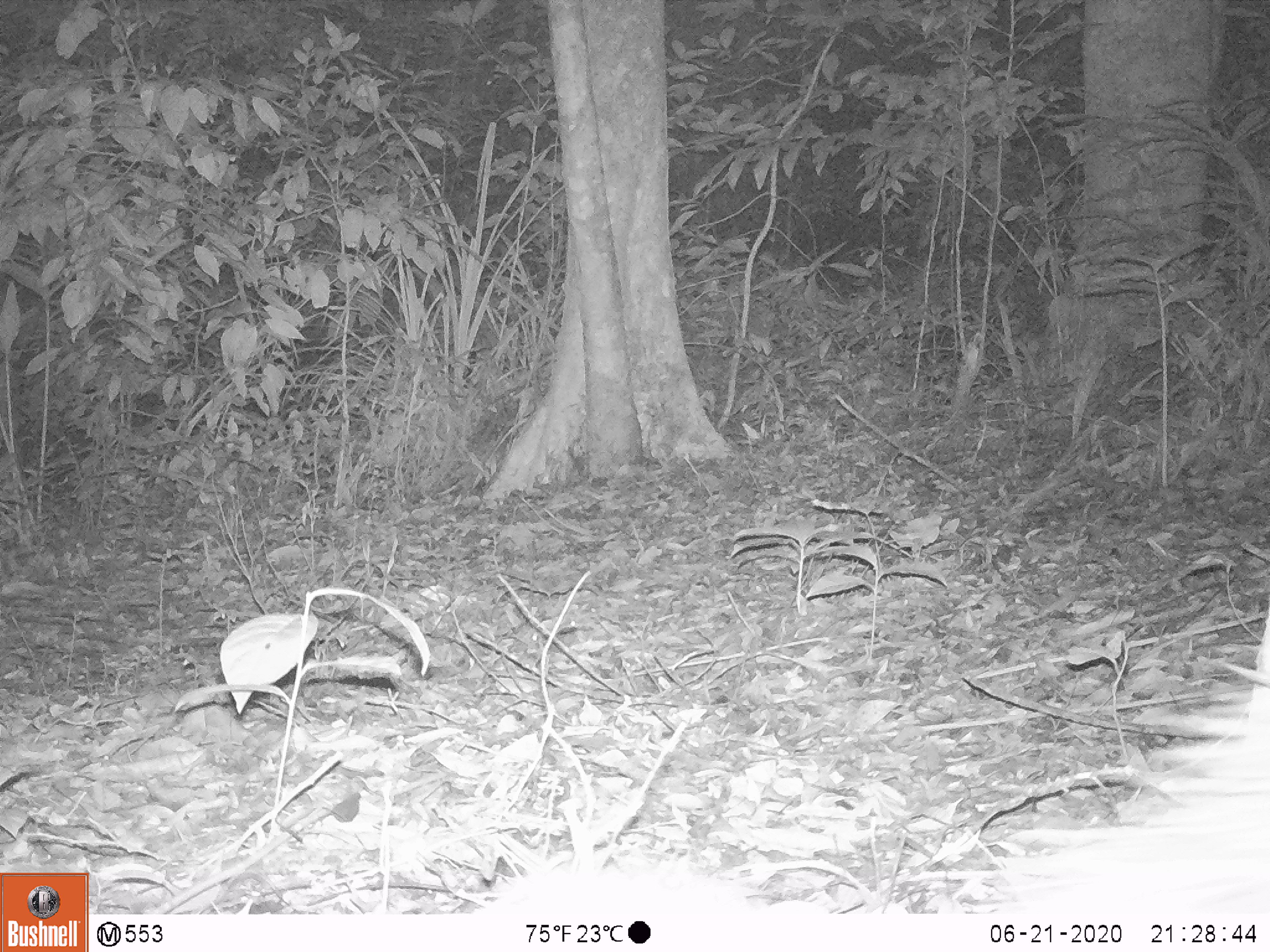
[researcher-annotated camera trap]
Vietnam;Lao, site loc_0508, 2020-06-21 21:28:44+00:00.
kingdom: Animalia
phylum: Chordata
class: Mammalia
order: Rodentia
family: Hystricidae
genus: Atherurus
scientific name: Atherurus macrourus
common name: asiatic brush-tailed porcupine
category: asiatic brush tailed porcupine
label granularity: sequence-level